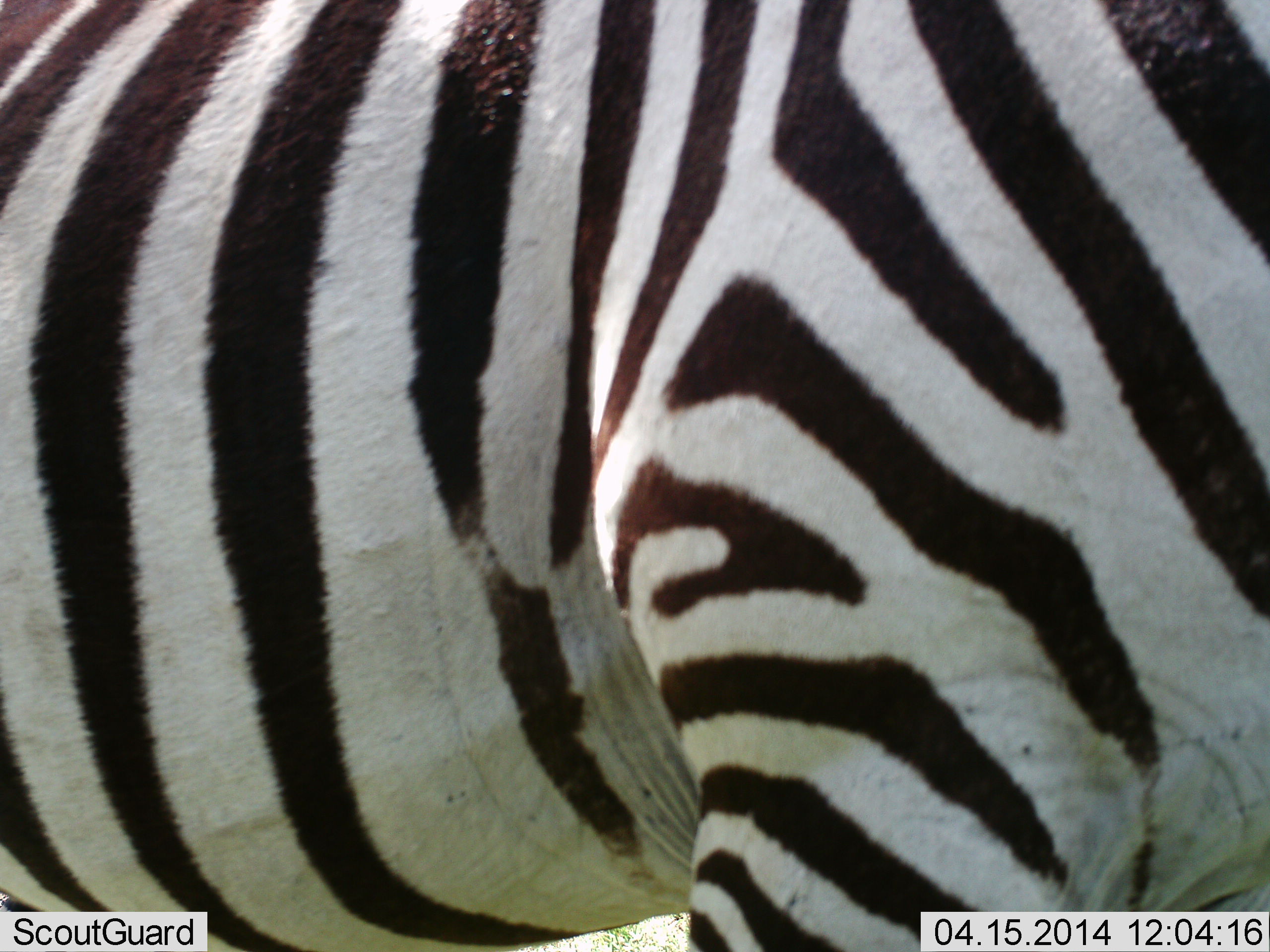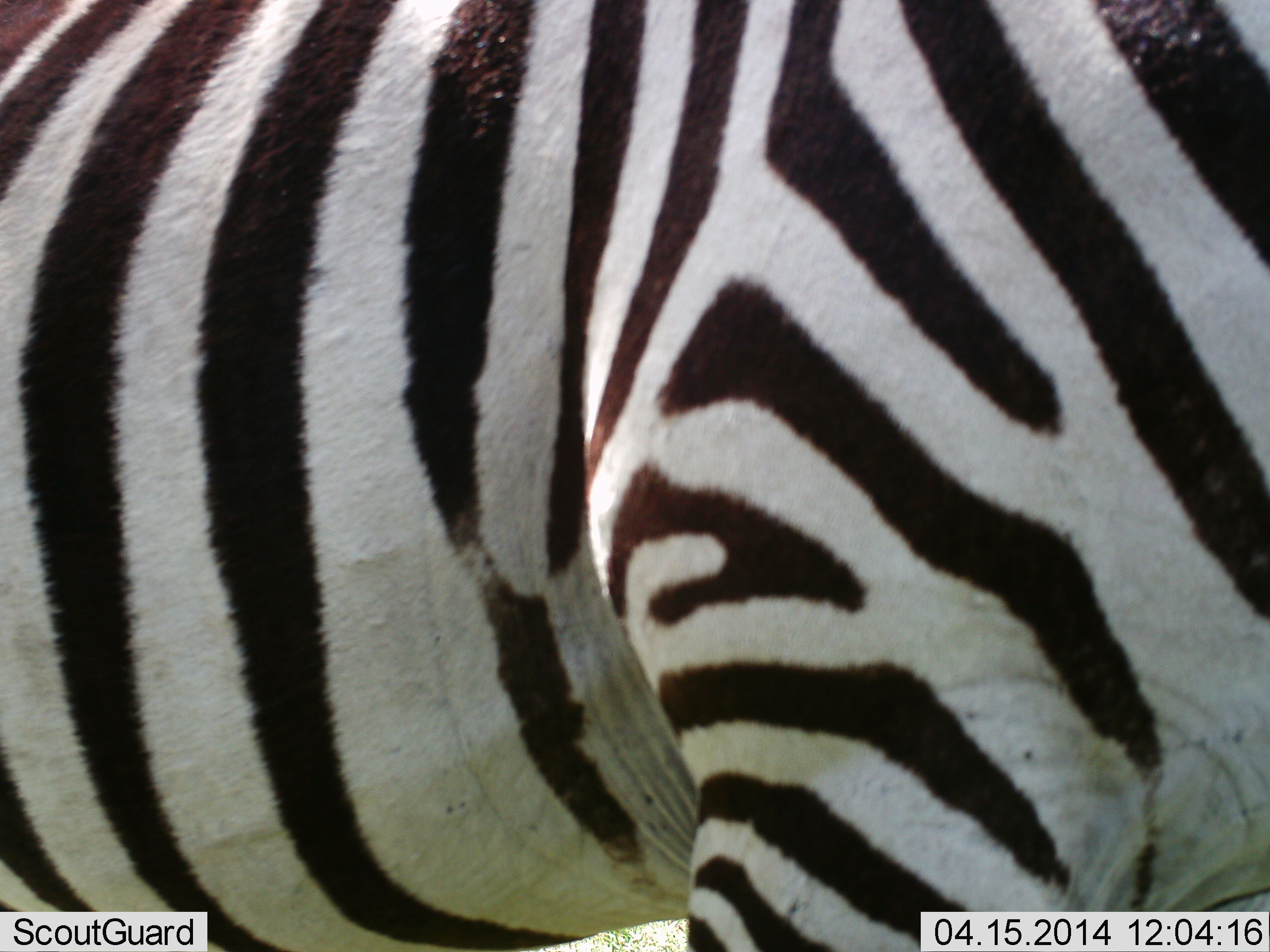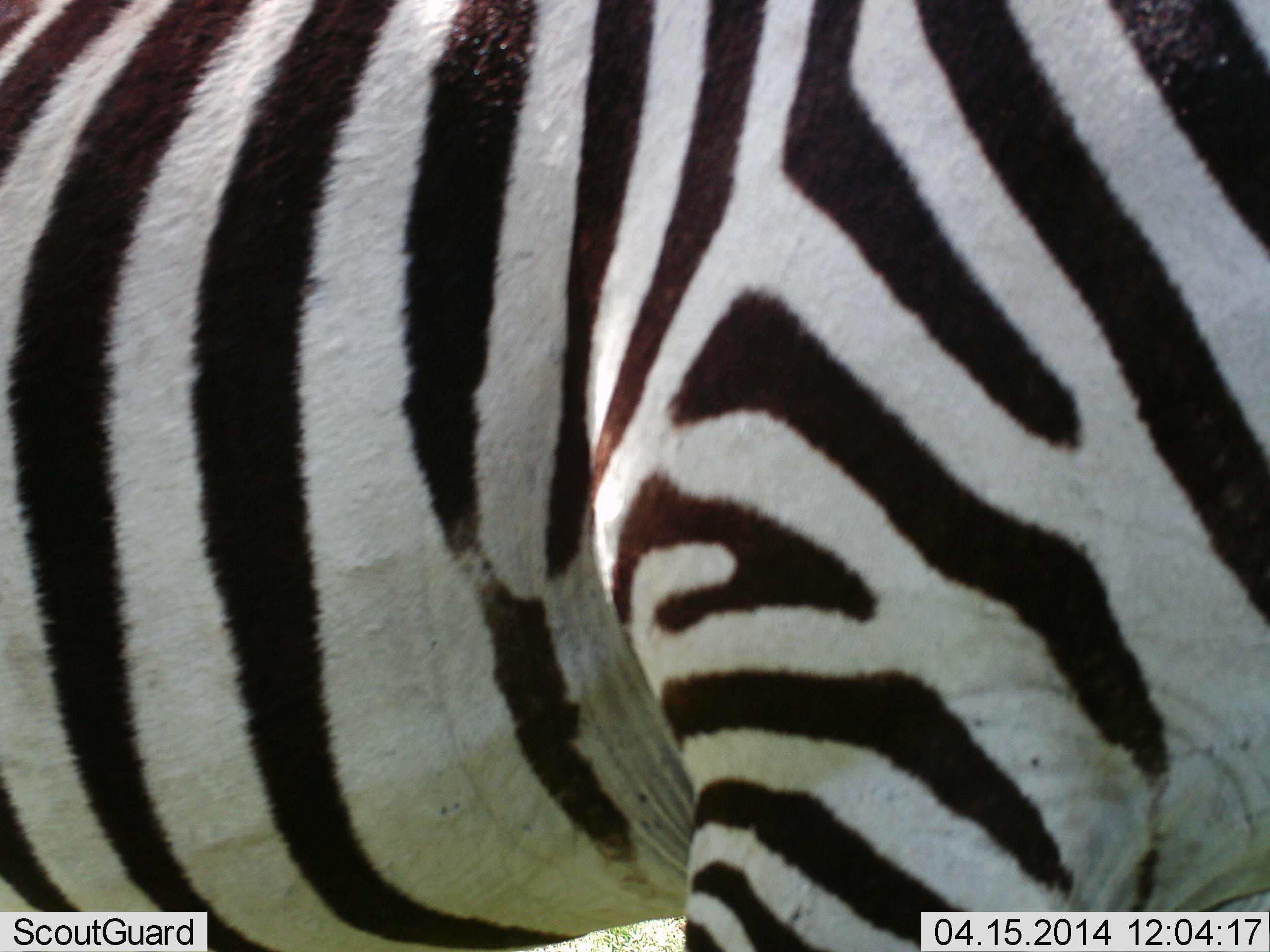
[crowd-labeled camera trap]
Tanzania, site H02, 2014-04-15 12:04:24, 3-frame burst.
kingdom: Animalia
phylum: Chordata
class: Mammalia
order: Perissodactyla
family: Equidae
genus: Equus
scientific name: Equus quagga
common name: plains zebra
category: zebra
Zebra (plains zebra) (Equus quagga), count 1. Behavior (volunteer vote fractions): standing 90%, resting 0%, moving 10%, interacting 0%. Young present (vote fraction): 0%. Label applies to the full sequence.